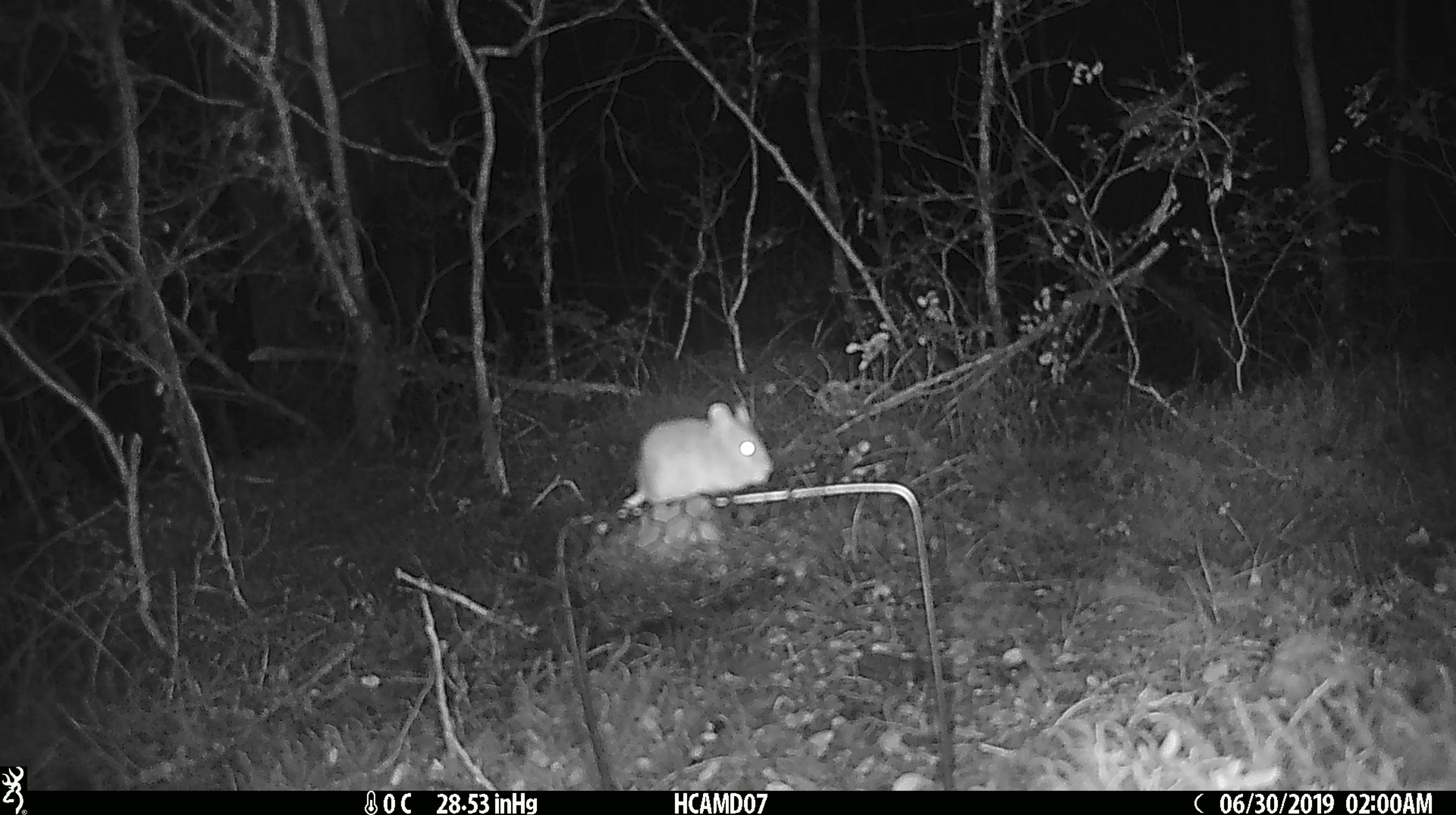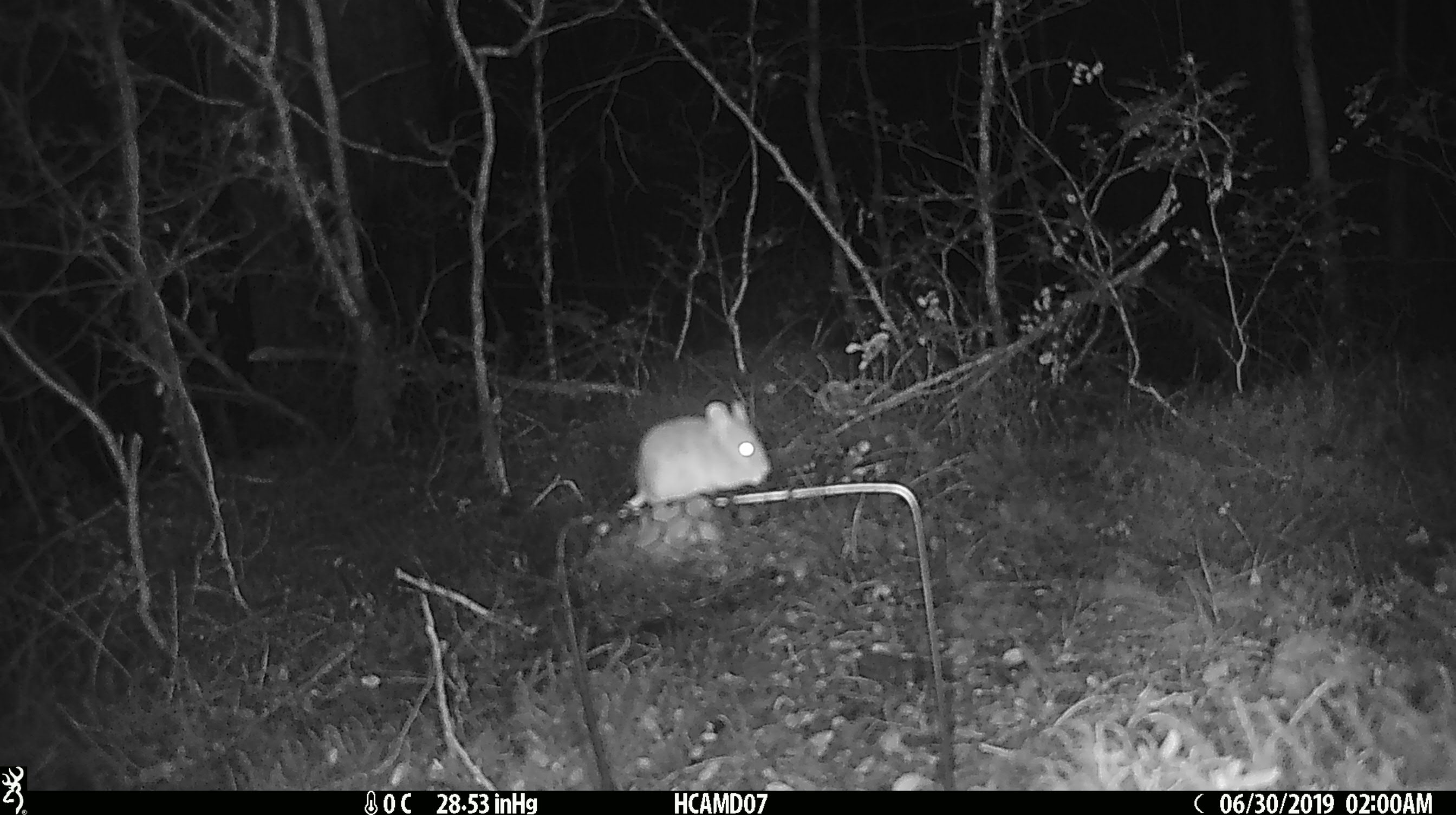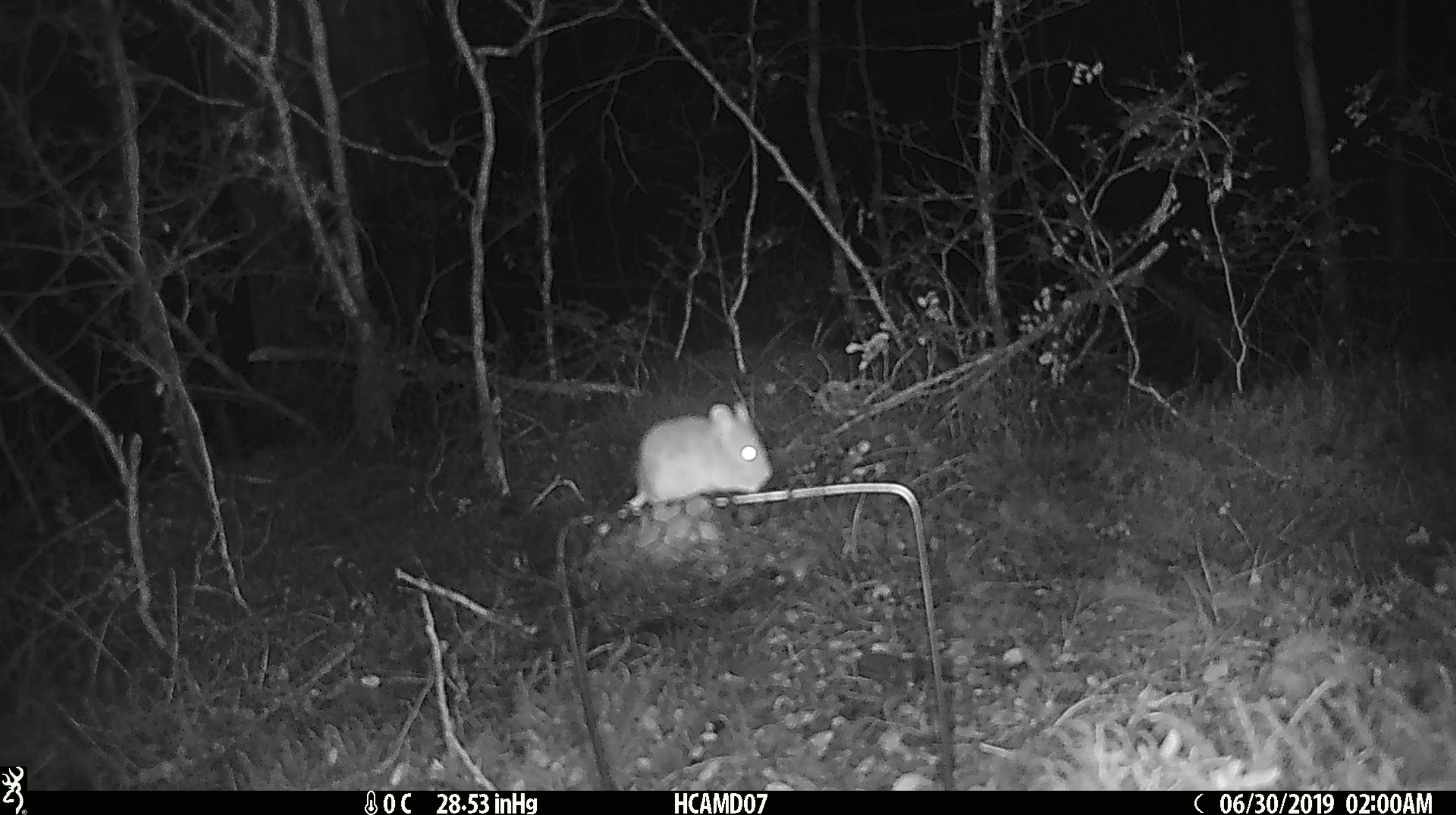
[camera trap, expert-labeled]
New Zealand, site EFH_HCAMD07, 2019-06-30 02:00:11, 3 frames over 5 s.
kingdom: Animalia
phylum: Chordata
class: Mammalia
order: Rodentia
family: Muridae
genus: Mus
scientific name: Mus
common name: mouse